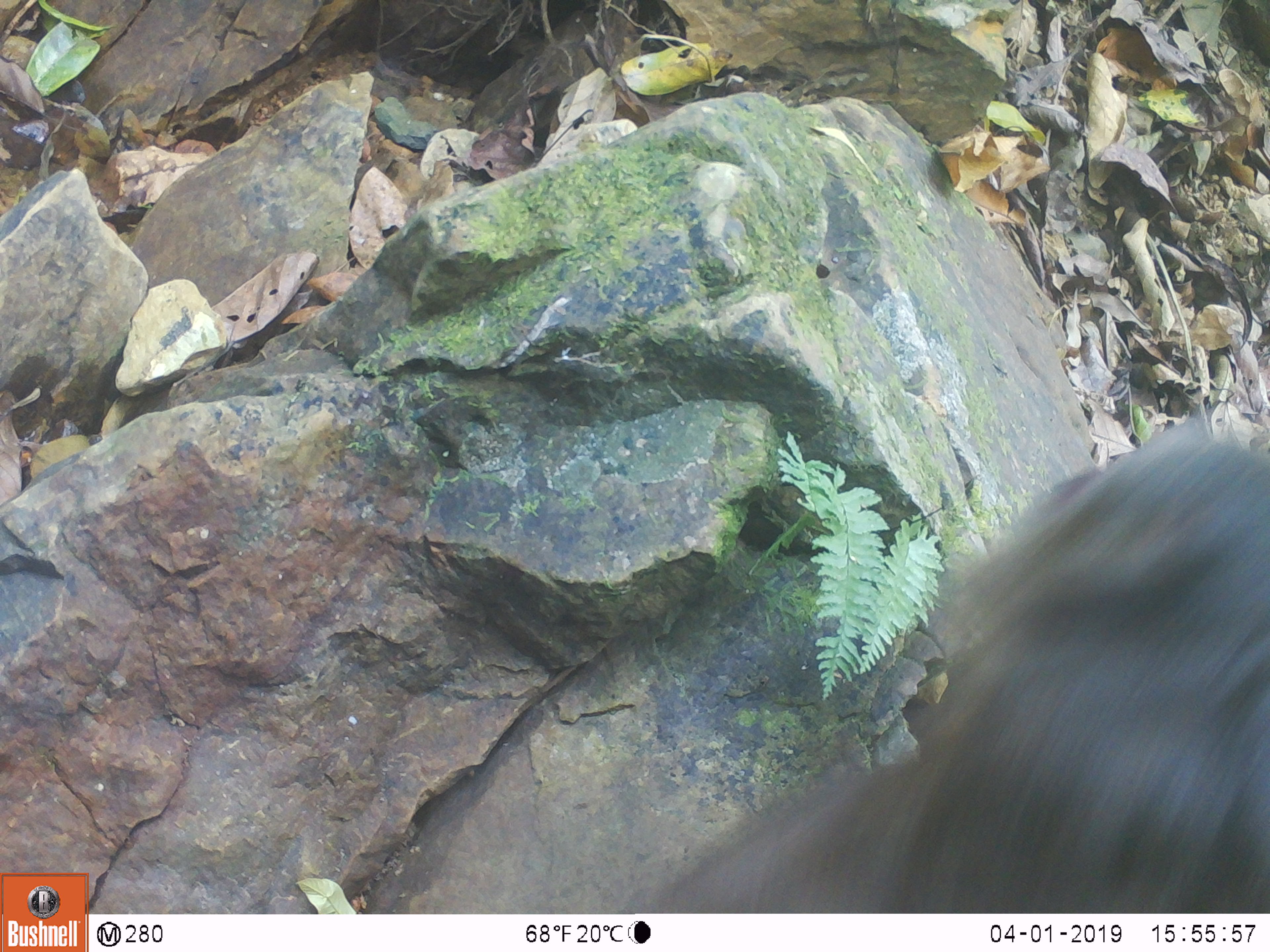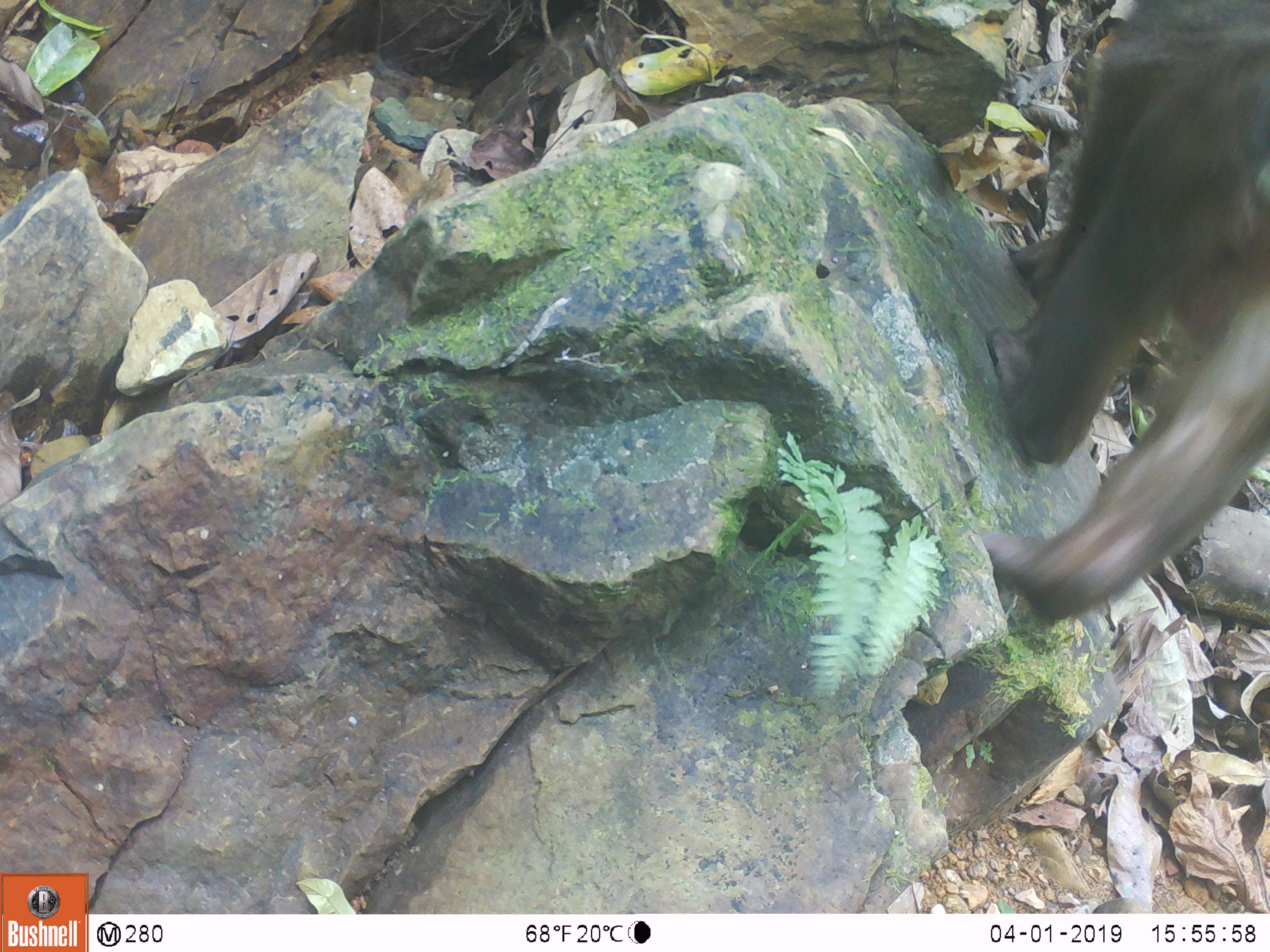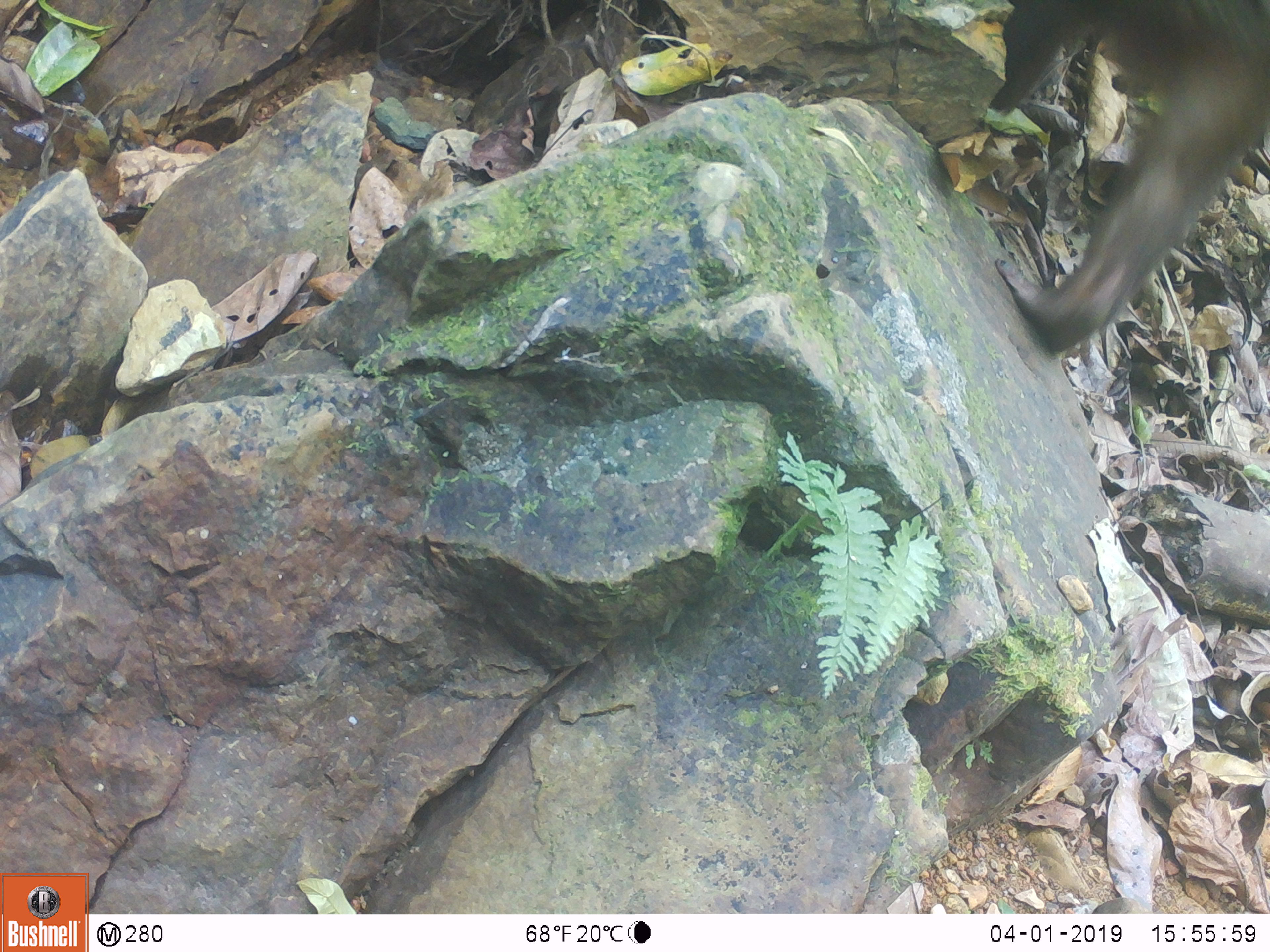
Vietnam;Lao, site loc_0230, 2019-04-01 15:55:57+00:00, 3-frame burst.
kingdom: Animalia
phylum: Chordata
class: Mammalia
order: Primates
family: Cercopithecidae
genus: Macaca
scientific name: Macaca arctoides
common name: stump-tailed macaque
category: stump tailed macaque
Stump tailed macaque (stump-tailed macaque) (Macaca arctoides). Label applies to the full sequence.